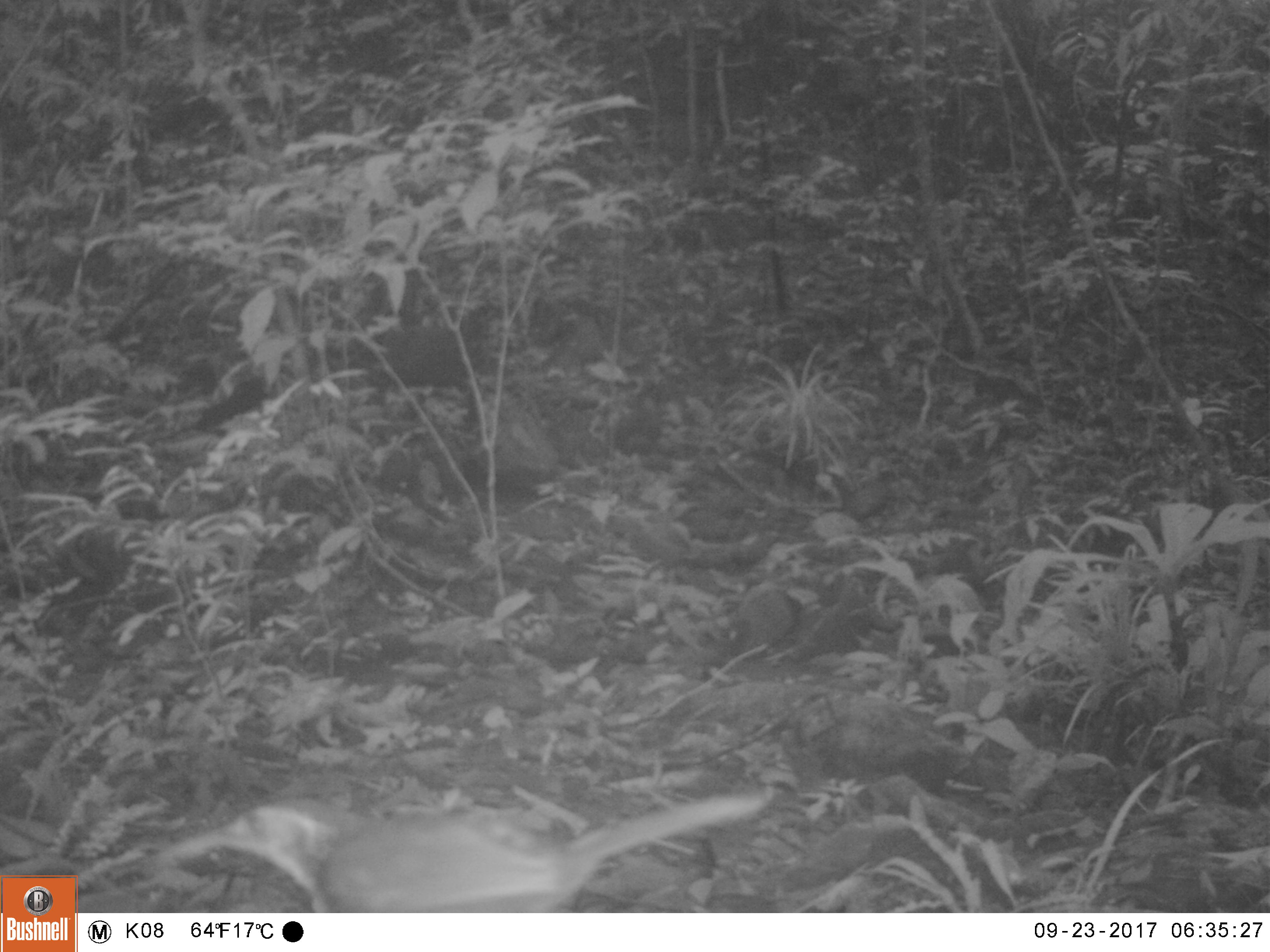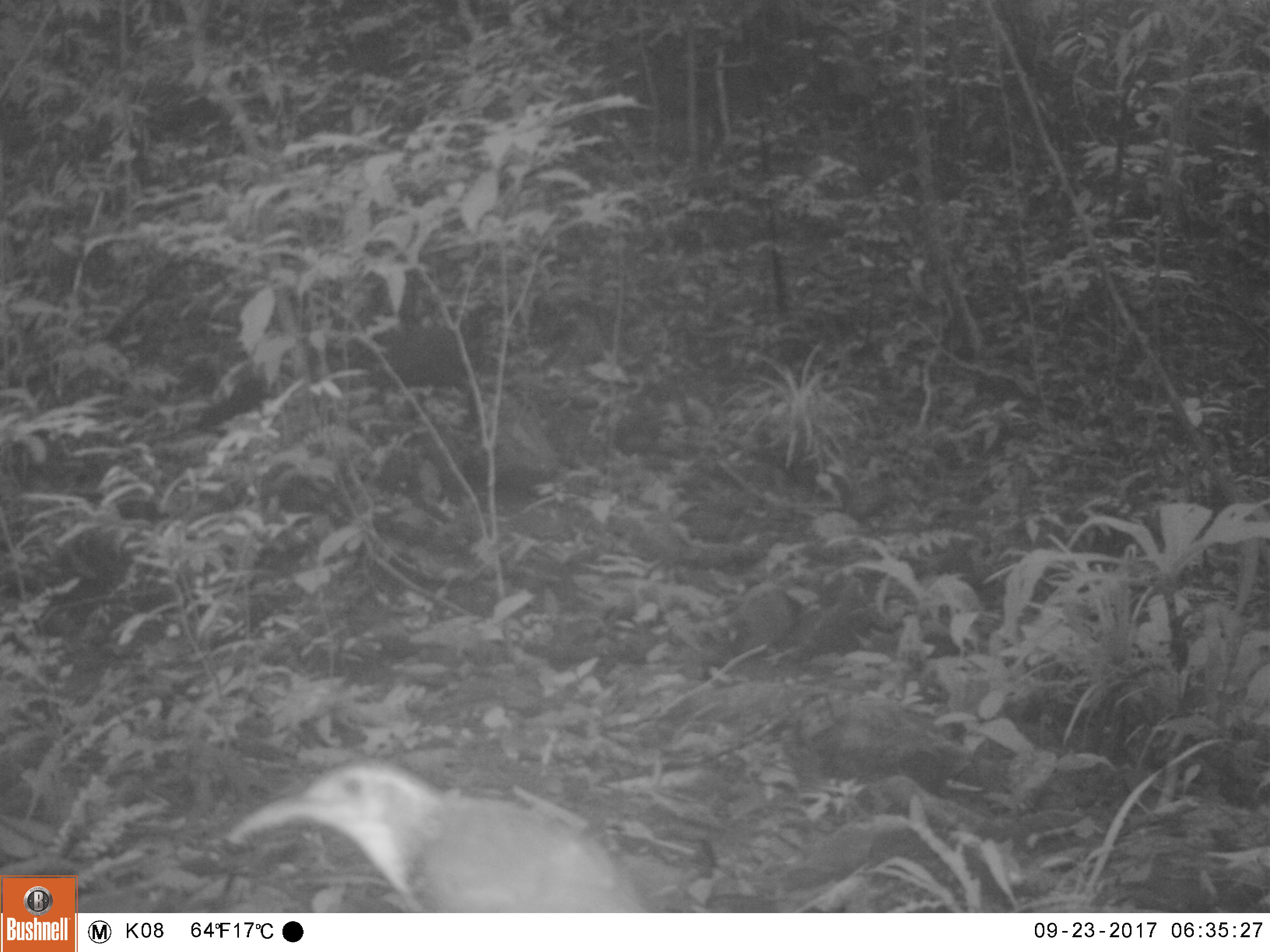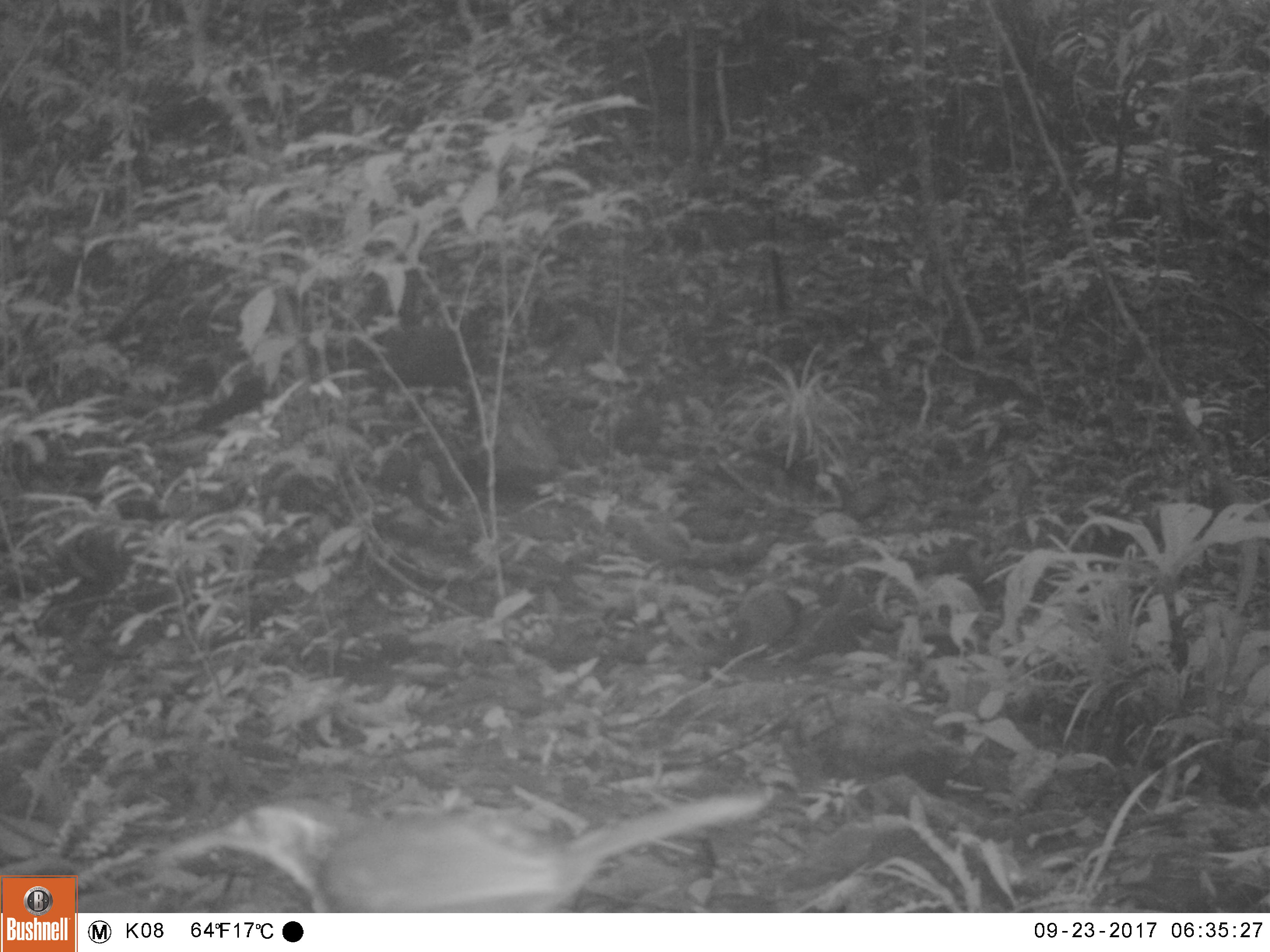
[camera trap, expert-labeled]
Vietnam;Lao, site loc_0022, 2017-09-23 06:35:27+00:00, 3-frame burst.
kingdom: Animalia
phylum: Chordata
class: Aves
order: Passeriformes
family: Timaliidae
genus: Erythrogenys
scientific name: Erythrogenys hypoleucos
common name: large scimitar babbler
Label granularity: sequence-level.